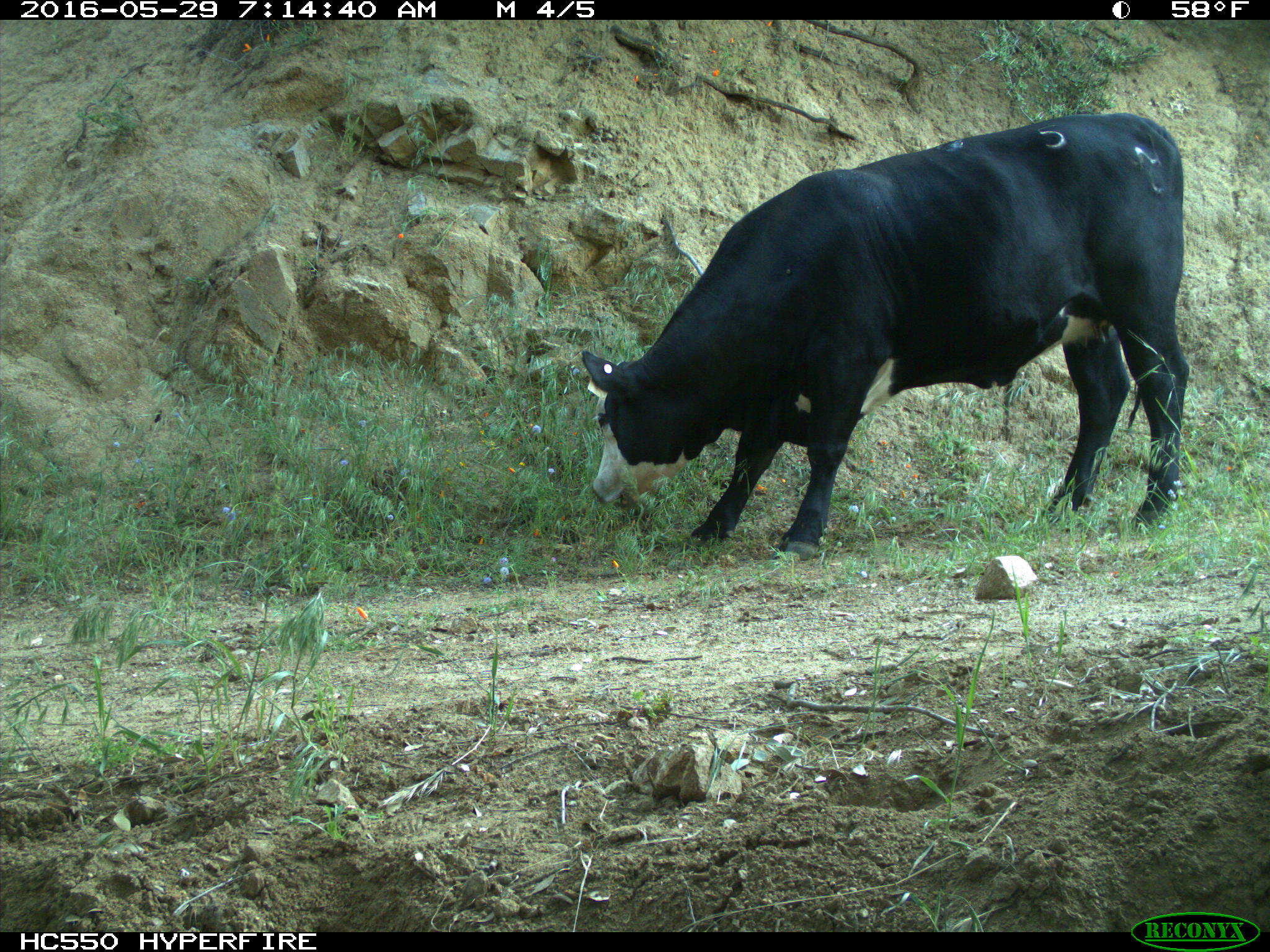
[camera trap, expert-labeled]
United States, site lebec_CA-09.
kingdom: Animalia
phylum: Chordata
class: Mammalia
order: Artiodactyla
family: Bovidae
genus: Bos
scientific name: Bos taurus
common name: domestic cow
Bos taurus (domestic cow).